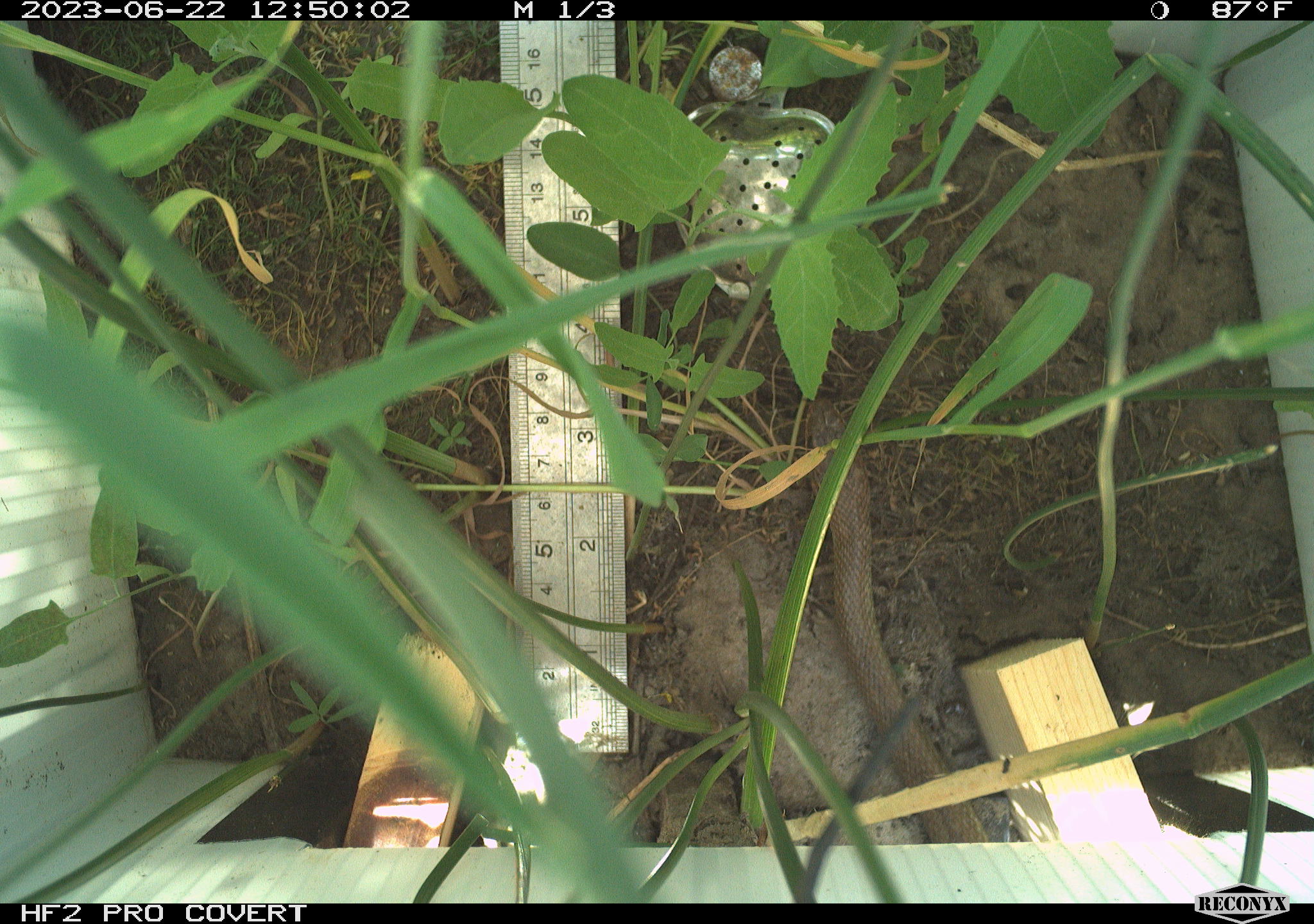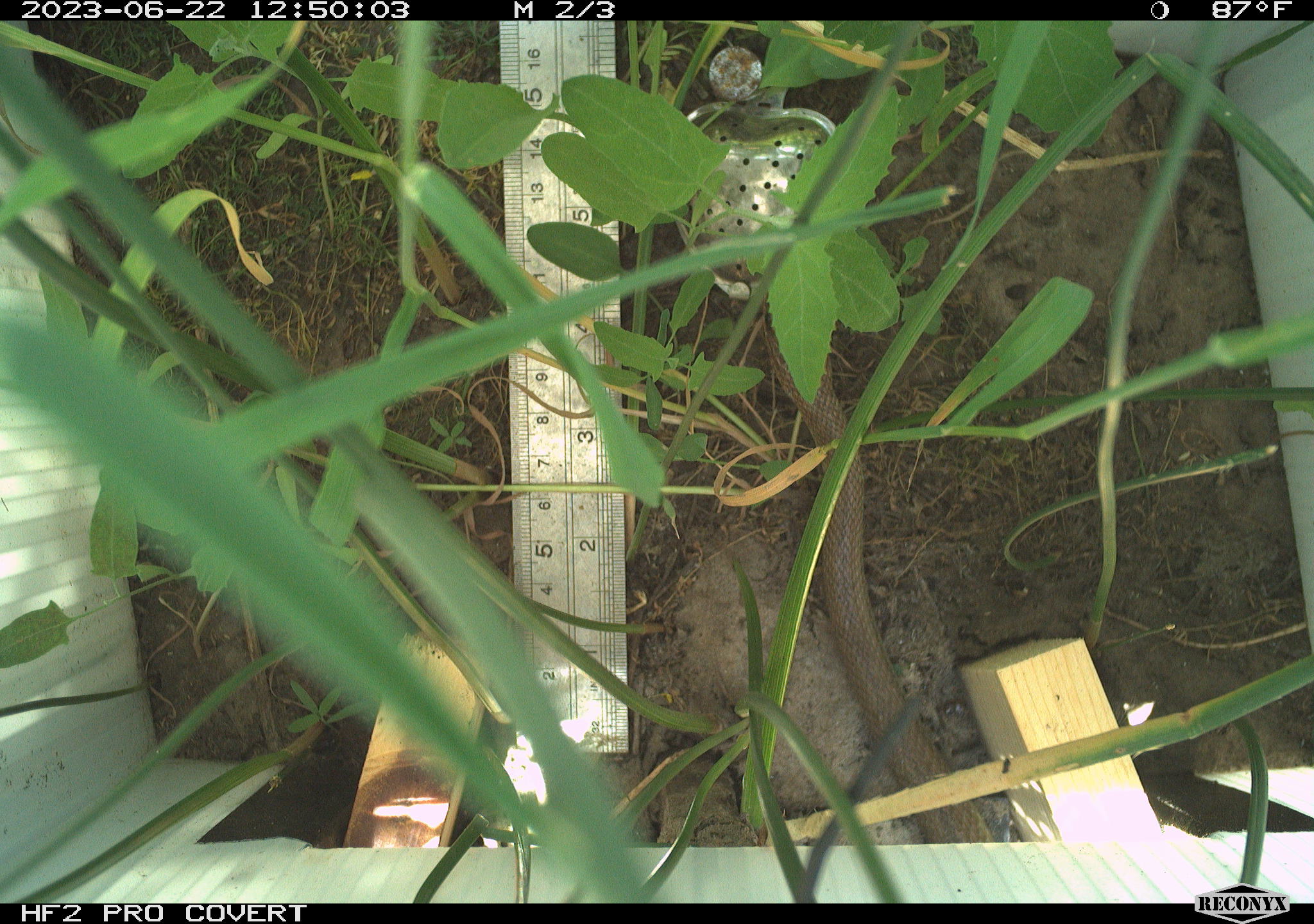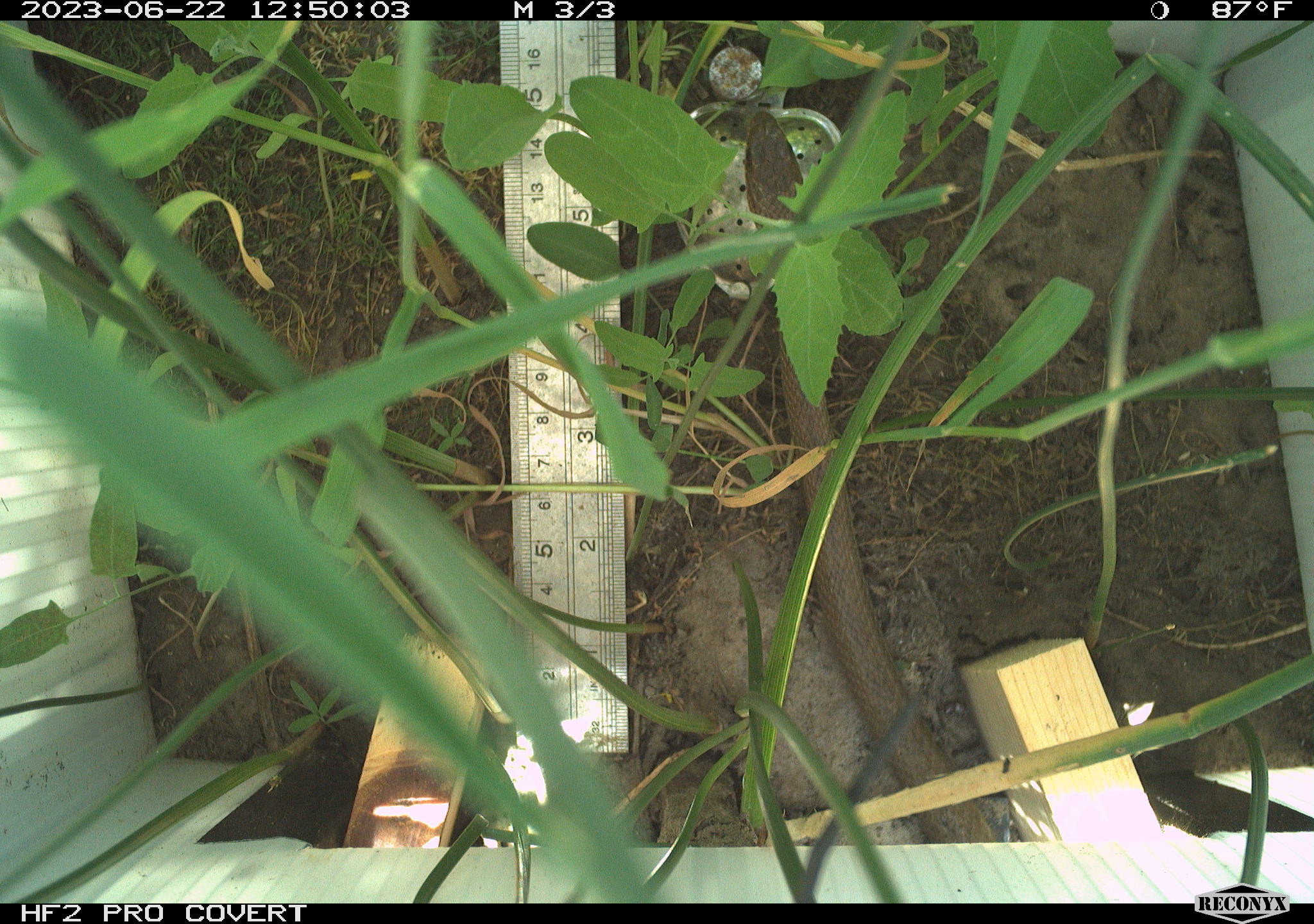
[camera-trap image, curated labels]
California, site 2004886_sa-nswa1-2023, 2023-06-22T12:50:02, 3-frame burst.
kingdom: Animalia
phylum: Chordata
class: Reptilia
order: Squamata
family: Colubridae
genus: Coluber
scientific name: Coluber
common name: north american racers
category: coluber species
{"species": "coluber species (north american racers) (Coluber)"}